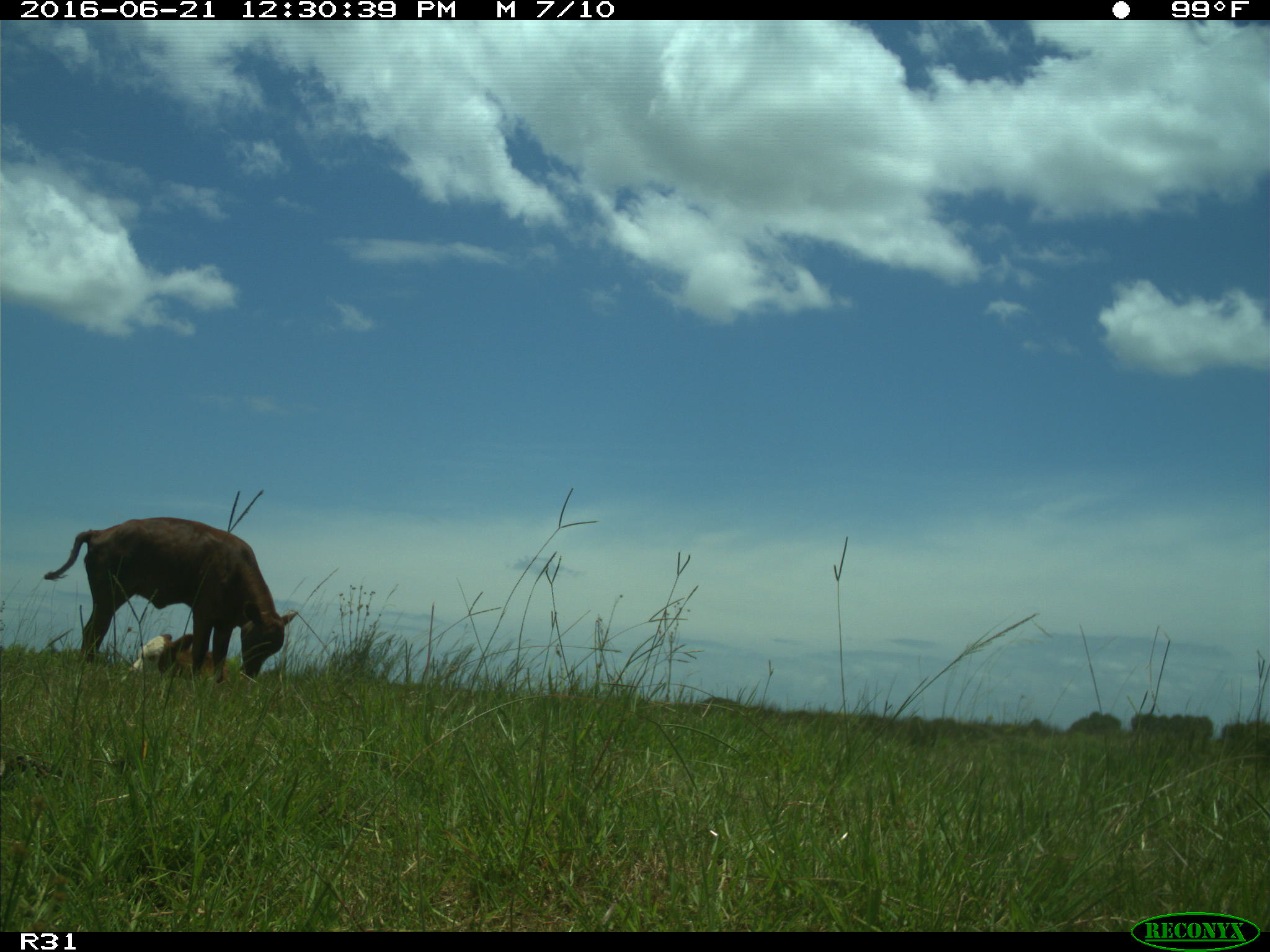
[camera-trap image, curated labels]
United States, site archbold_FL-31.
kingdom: Animalia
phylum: Chordata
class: Mammalia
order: Artiodactyla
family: Bovidae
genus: Bos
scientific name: Bos taurus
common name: domestic cow